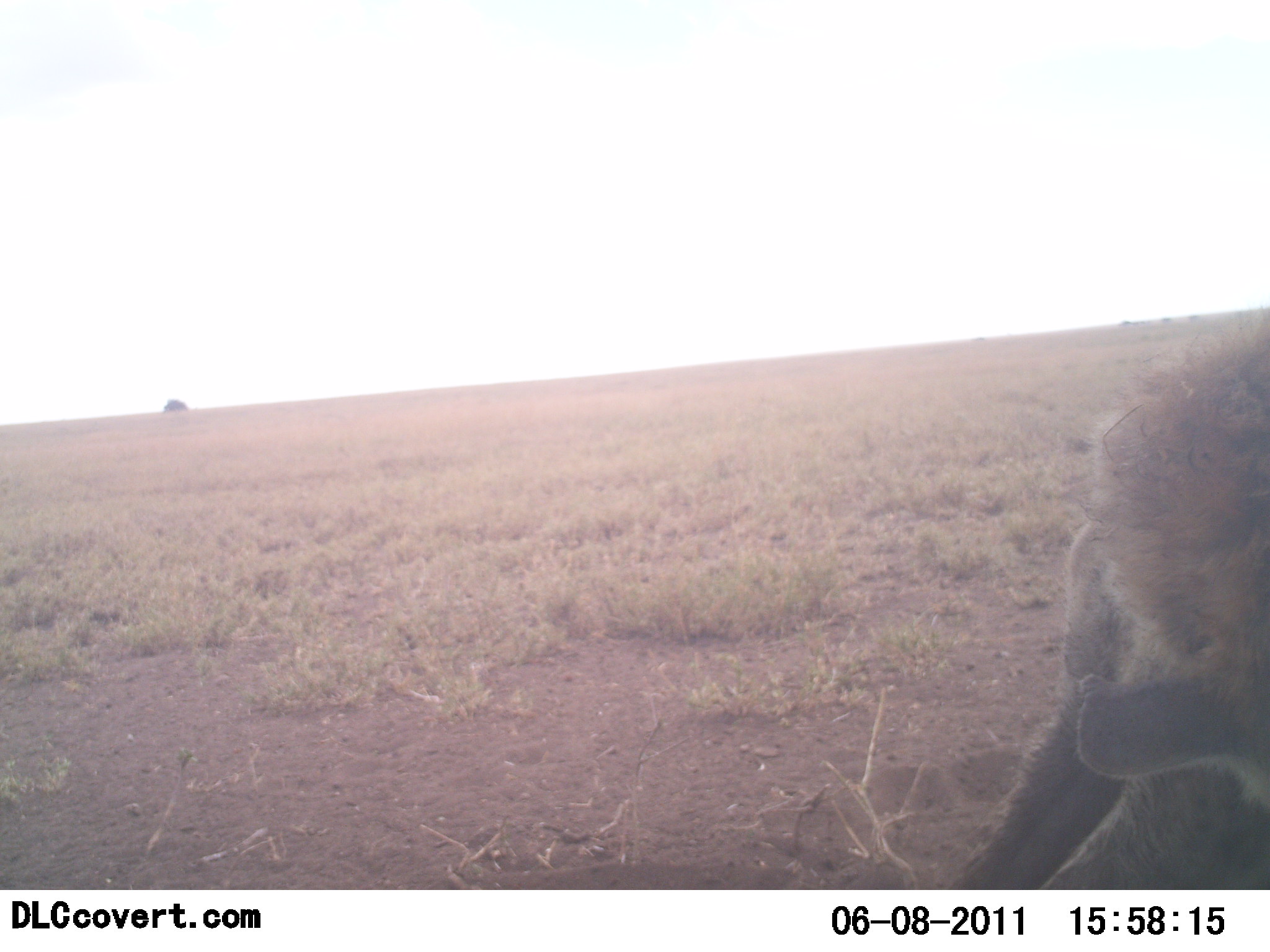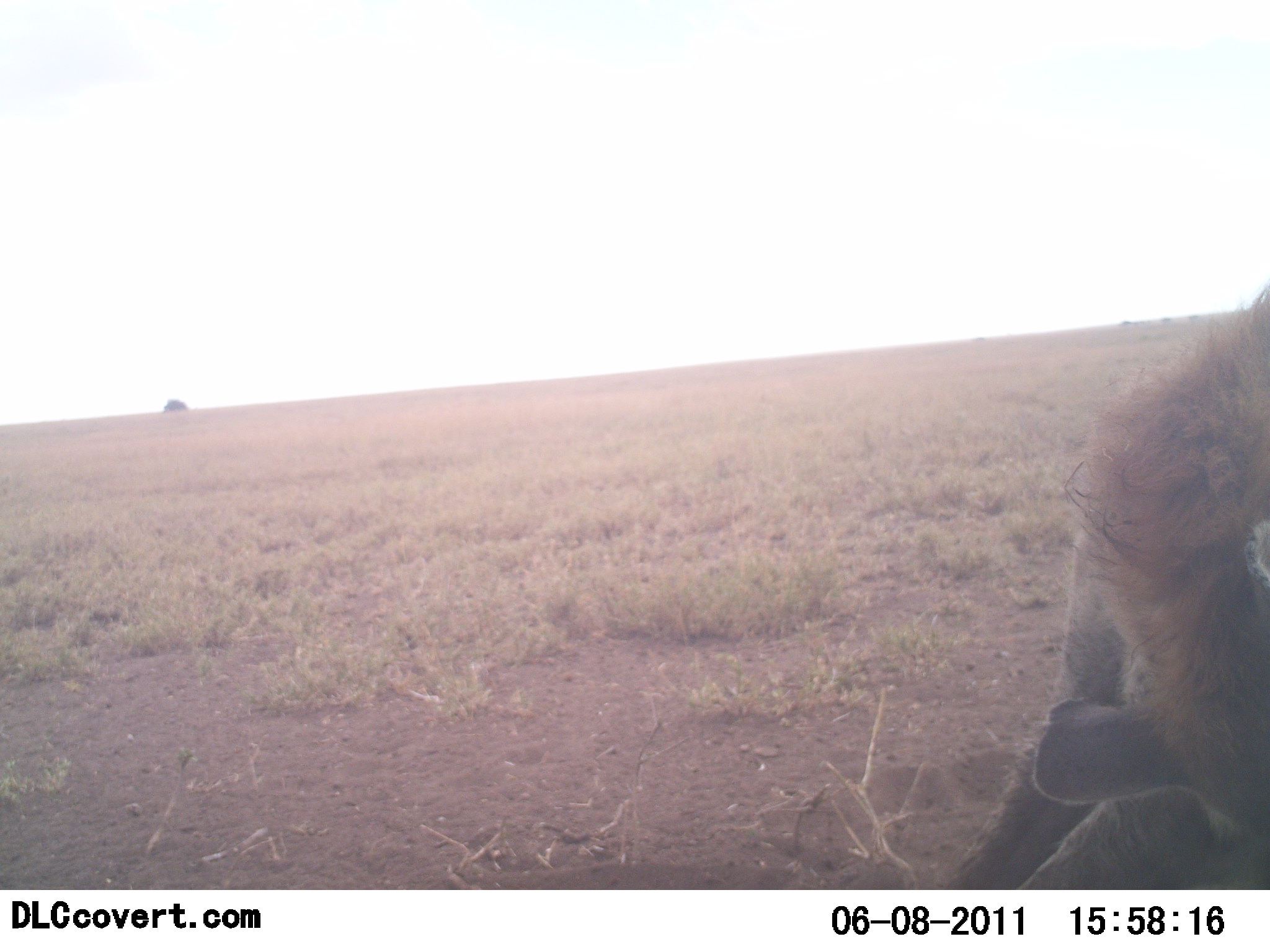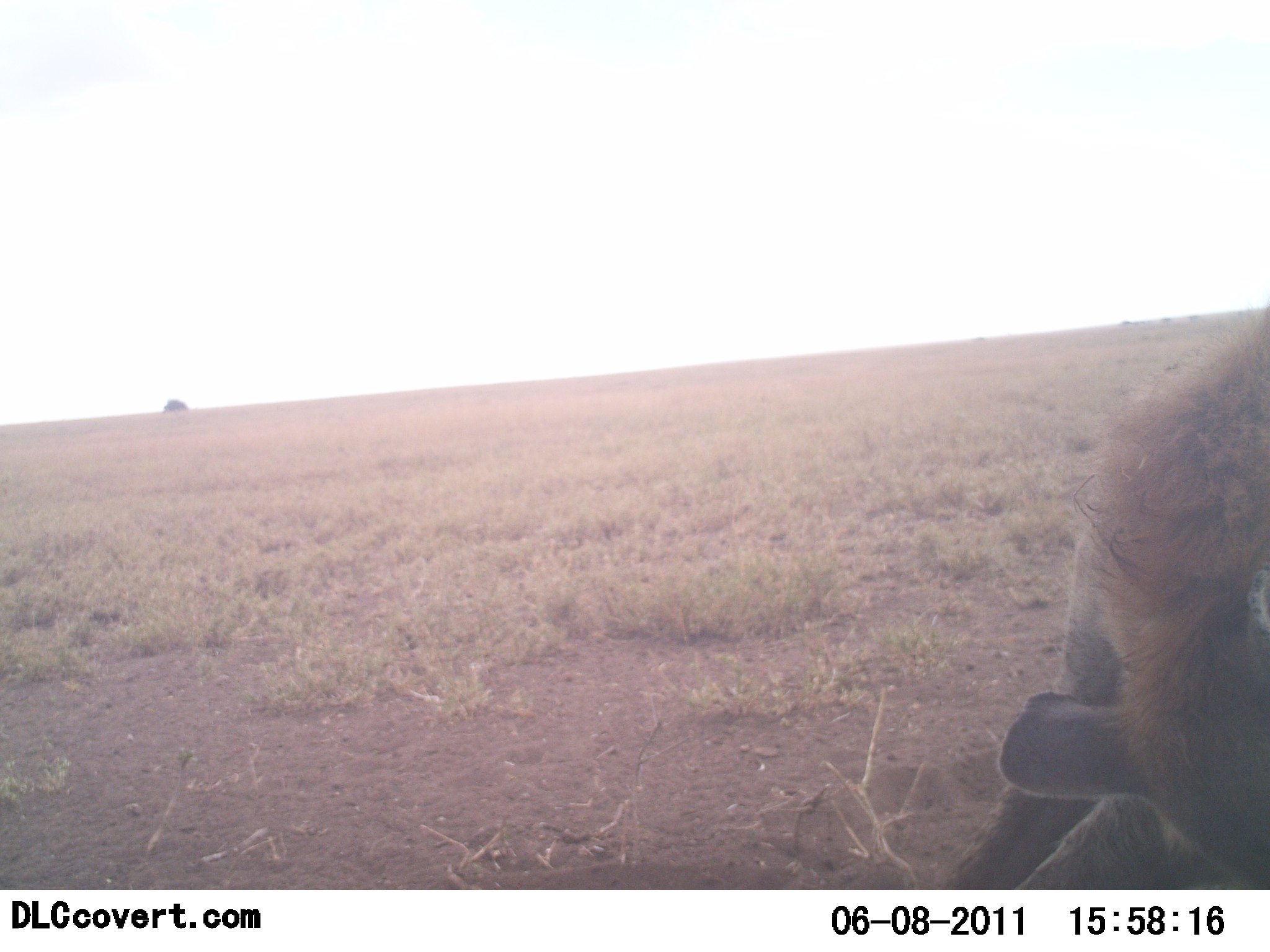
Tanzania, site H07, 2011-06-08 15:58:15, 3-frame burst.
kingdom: Animalia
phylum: Chordata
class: Mammalia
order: Carnivora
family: Hyaenidae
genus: Crocuta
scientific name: Crocuta crocuta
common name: spotted hyena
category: hyenaspotted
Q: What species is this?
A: Hyenaspotted (spotted hyena) (Crocuta crocuta).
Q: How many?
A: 1.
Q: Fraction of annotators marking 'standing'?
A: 9%.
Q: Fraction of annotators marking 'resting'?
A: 73%.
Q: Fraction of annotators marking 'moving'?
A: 0%.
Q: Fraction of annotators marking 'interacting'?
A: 9%.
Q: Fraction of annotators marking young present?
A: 0%.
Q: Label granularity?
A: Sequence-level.